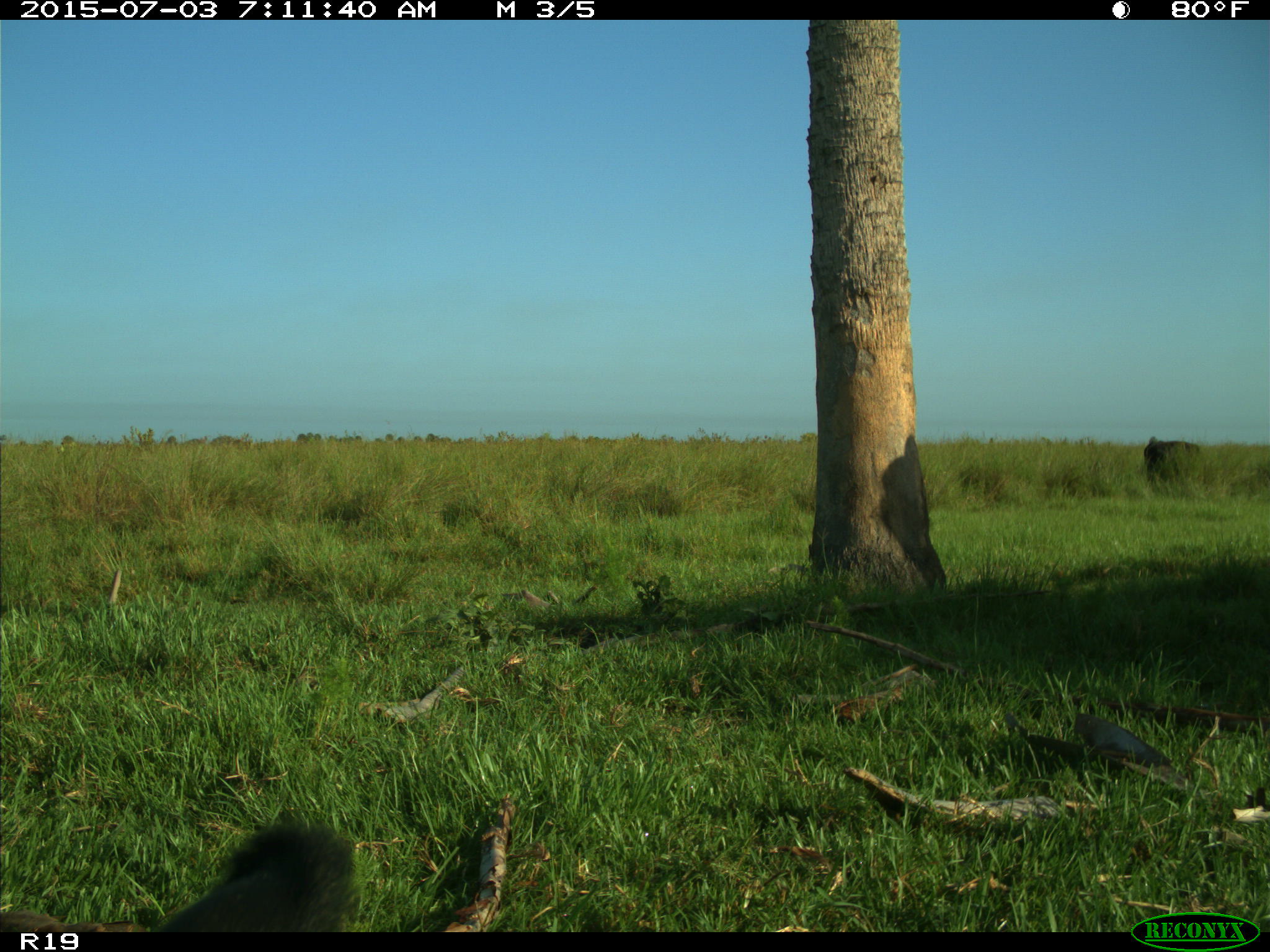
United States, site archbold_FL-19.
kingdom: Animalia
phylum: Chordata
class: Mammalia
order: Artiodactyla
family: Bovidae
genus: Bos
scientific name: Bos taurus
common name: domestic cow